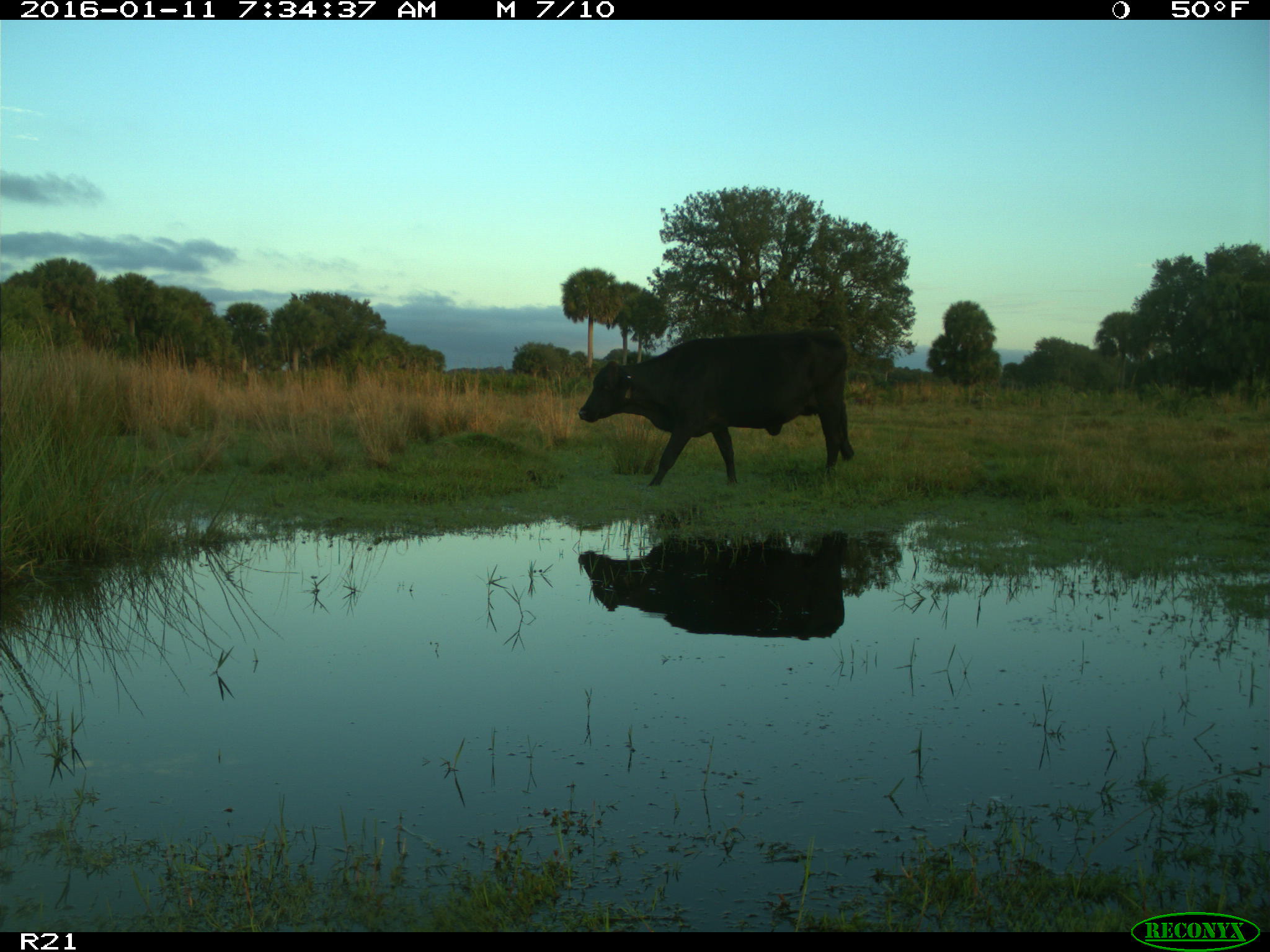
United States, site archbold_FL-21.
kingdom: Animalia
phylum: Chordata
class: Mammalia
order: Artiodactyla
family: Bovidae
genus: Bos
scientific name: Bos taurus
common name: domestic cow